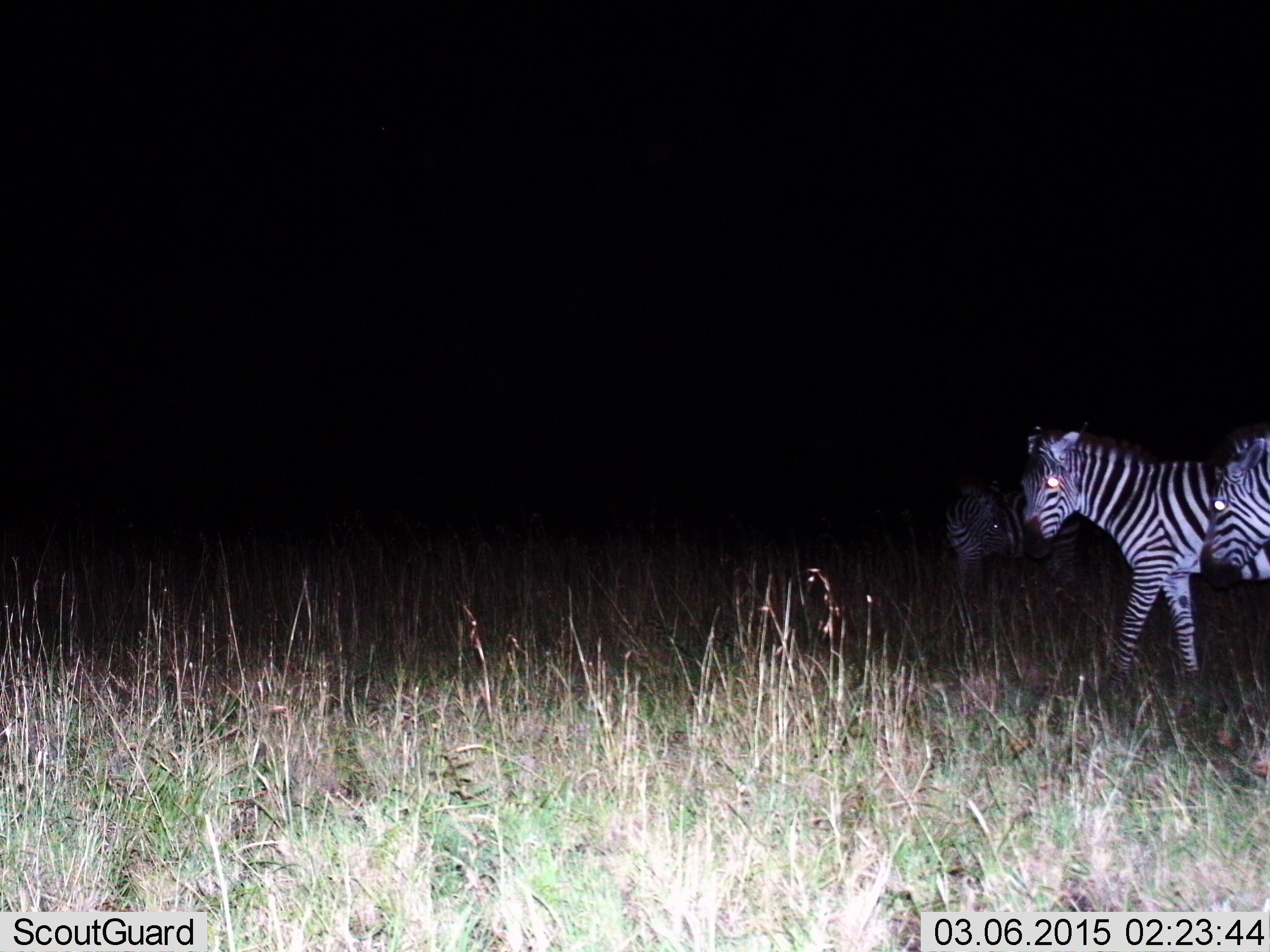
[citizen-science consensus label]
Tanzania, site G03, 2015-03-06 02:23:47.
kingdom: Animalia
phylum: Chordata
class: Mammalia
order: Perissodactyla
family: Equidae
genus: Equus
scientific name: Equus quagga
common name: plains zebra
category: zebra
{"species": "zebra (plains zebra) (Equus quagga)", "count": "3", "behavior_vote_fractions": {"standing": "40%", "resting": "0%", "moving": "80%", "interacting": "10%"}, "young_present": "10%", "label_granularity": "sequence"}